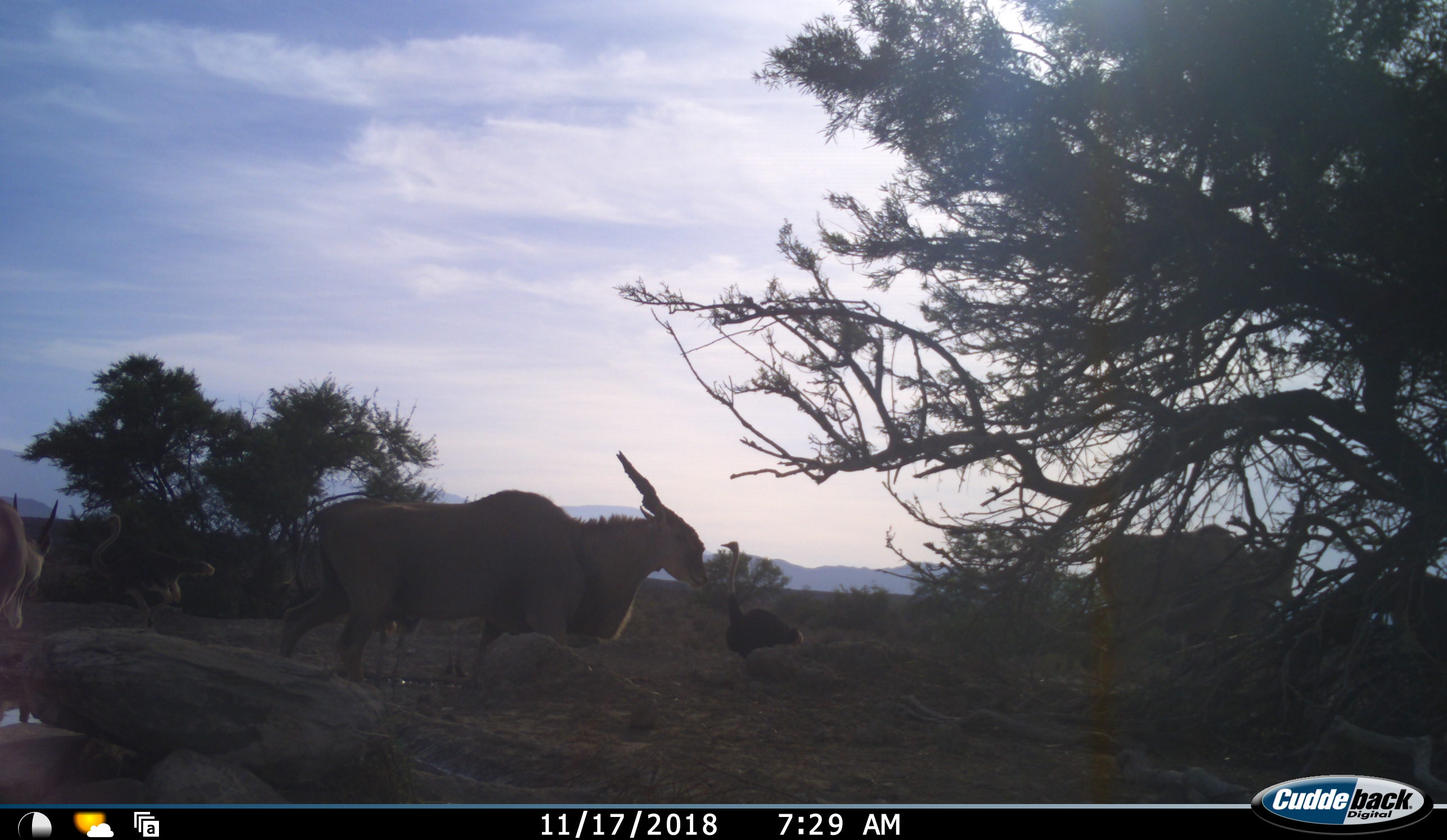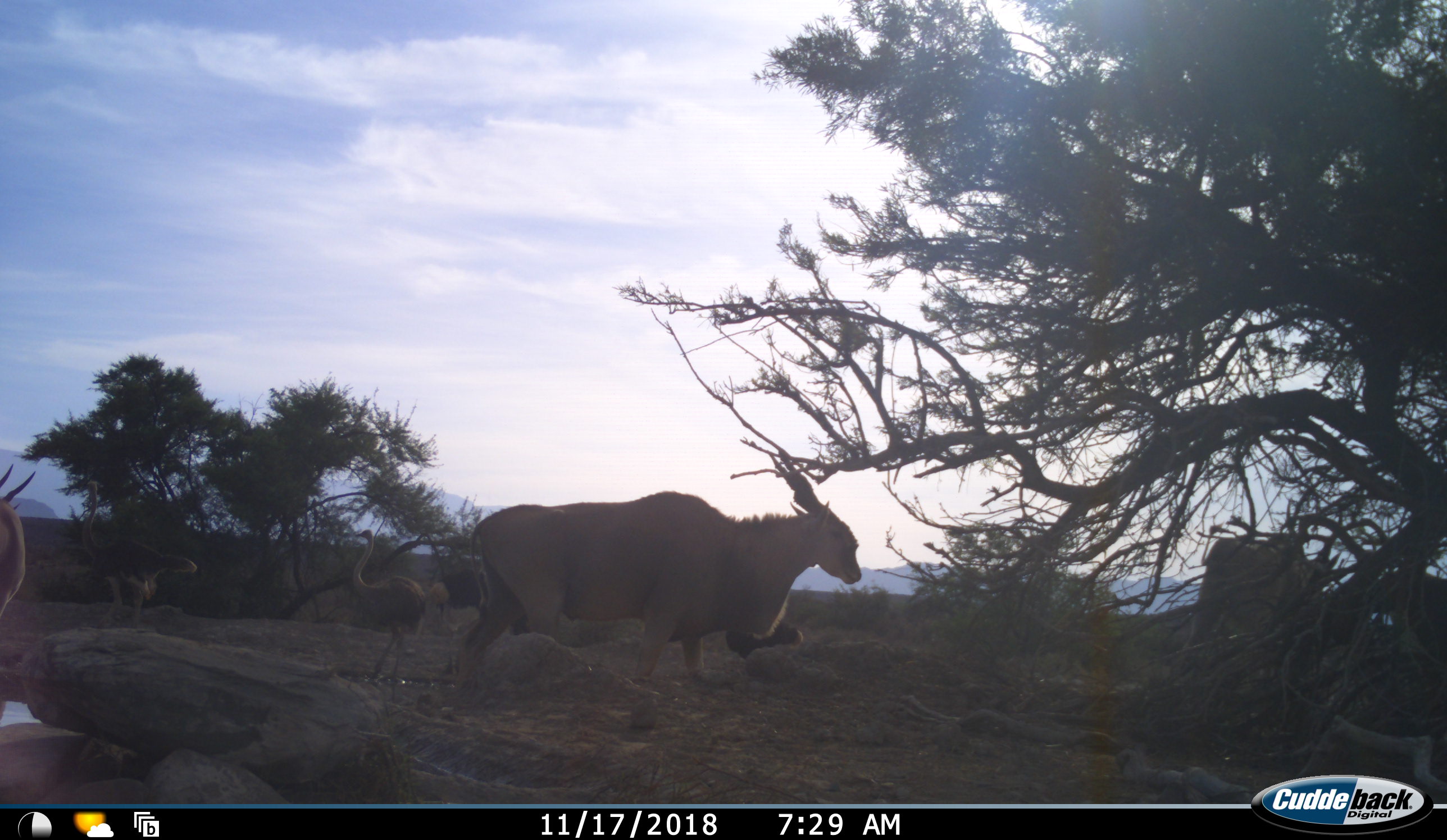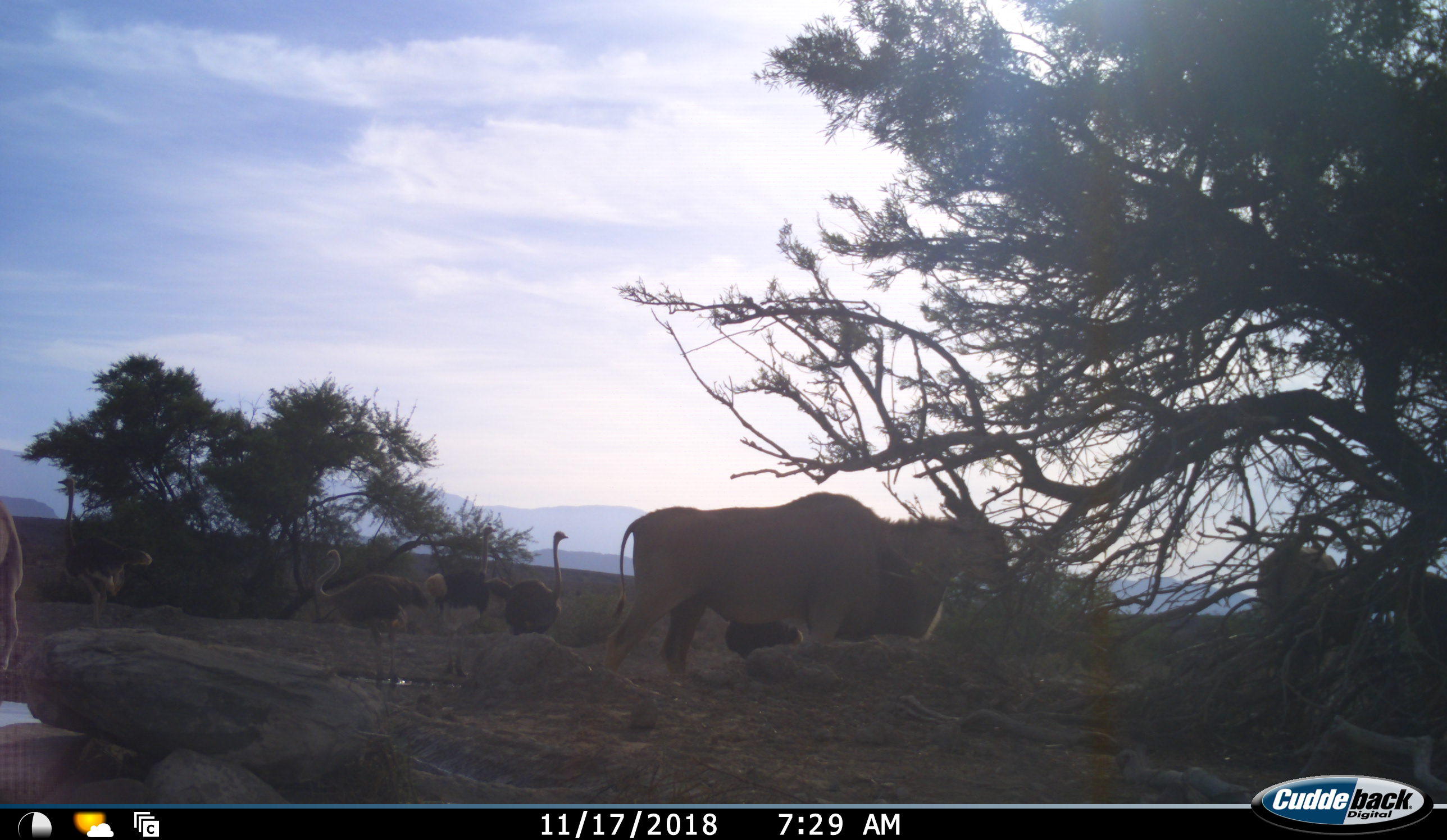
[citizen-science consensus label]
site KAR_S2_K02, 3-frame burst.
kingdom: Animalia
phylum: Chordata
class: Mammalia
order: Artiodactyla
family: Bovidae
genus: Tragelaphus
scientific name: Tragelaphus oryx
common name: eland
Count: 3.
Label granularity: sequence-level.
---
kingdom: Animalia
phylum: Chordata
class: Aves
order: Struthioniformes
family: Struthionidae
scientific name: Struthionidae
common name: ostrich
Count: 5.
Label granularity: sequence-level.